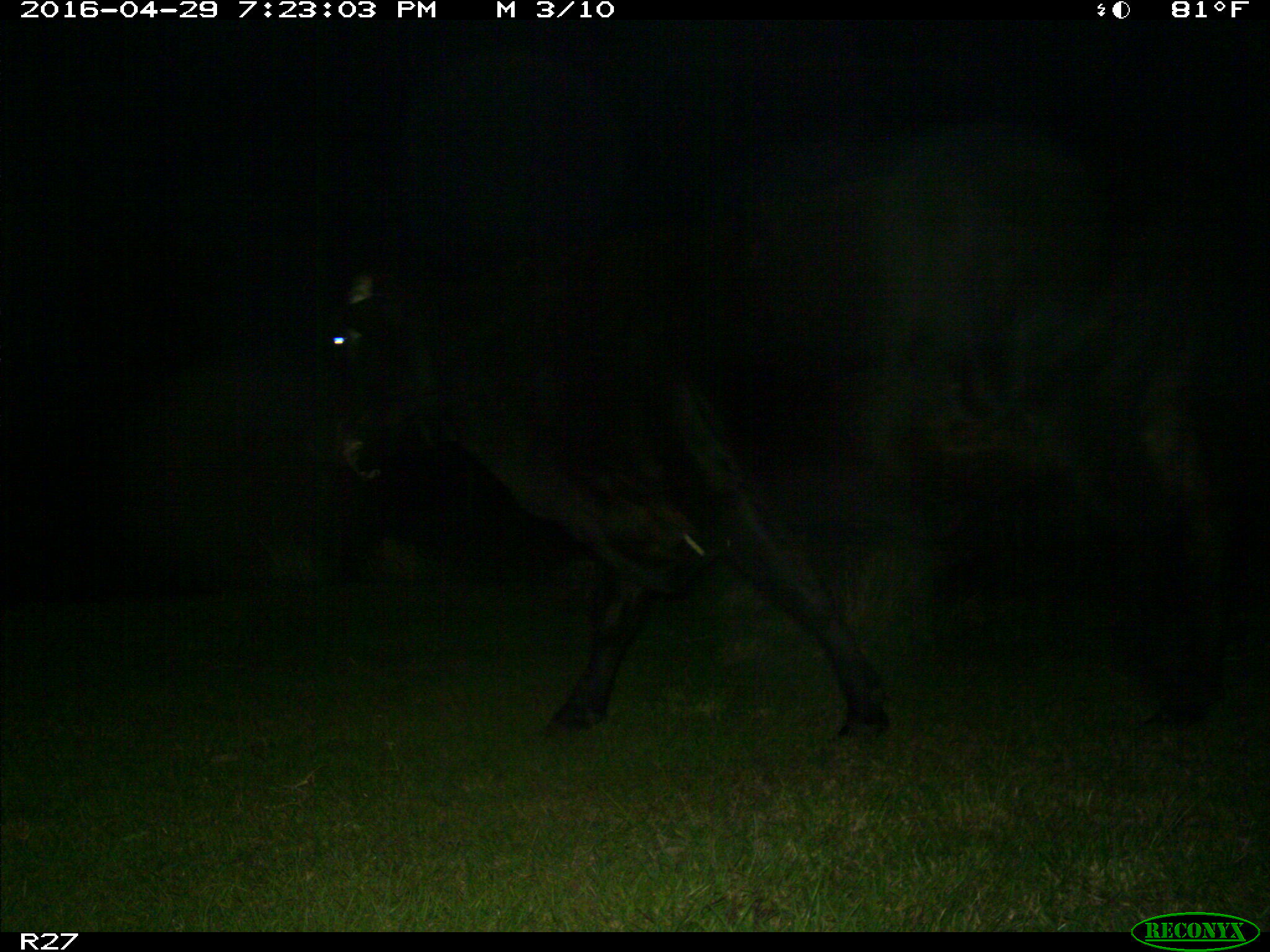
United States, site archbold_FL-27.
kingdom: Animalia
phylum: Chordata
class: Mammalia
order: Artiodactyla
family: Bovidae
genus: Bos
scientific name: Bos taurus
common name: domestic cow